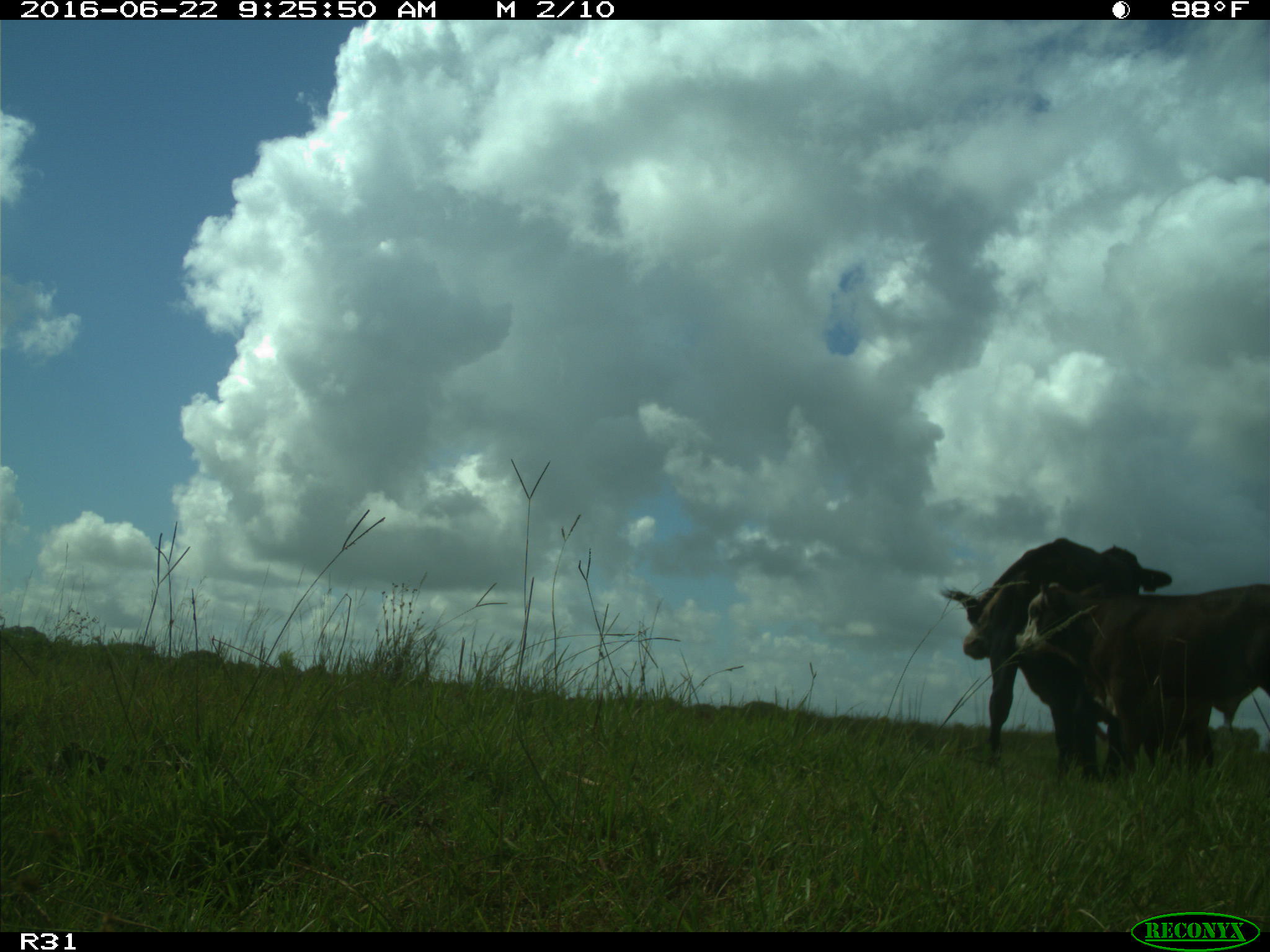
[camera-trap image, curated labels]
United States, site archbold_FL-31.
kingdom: Animalia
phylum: Chordata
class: Mammalia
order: Artiodactyla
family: Bovidae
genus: Bos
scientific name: Bos taurus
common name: domestic cow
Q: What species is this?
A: Bos taurus (domestic cow).